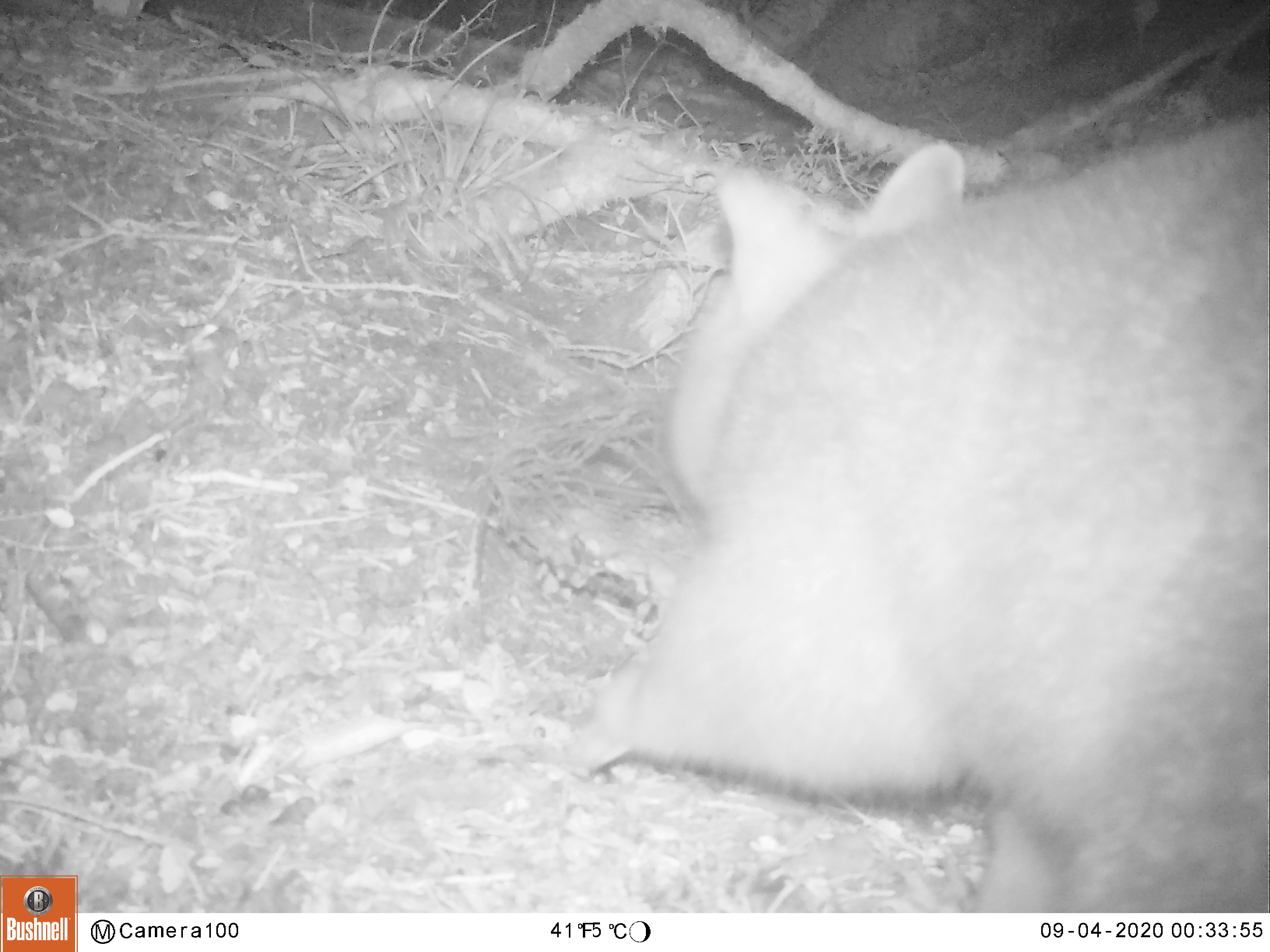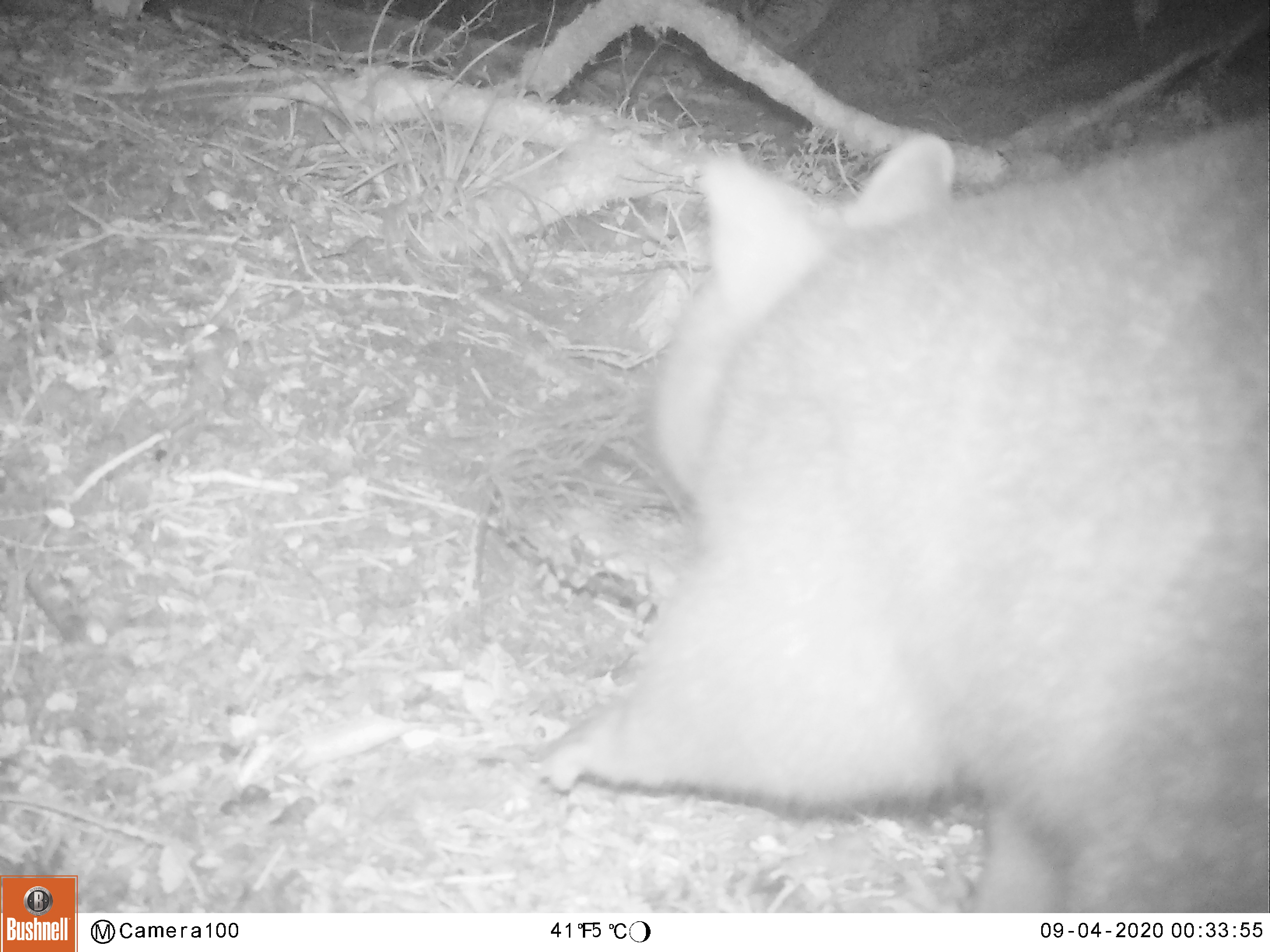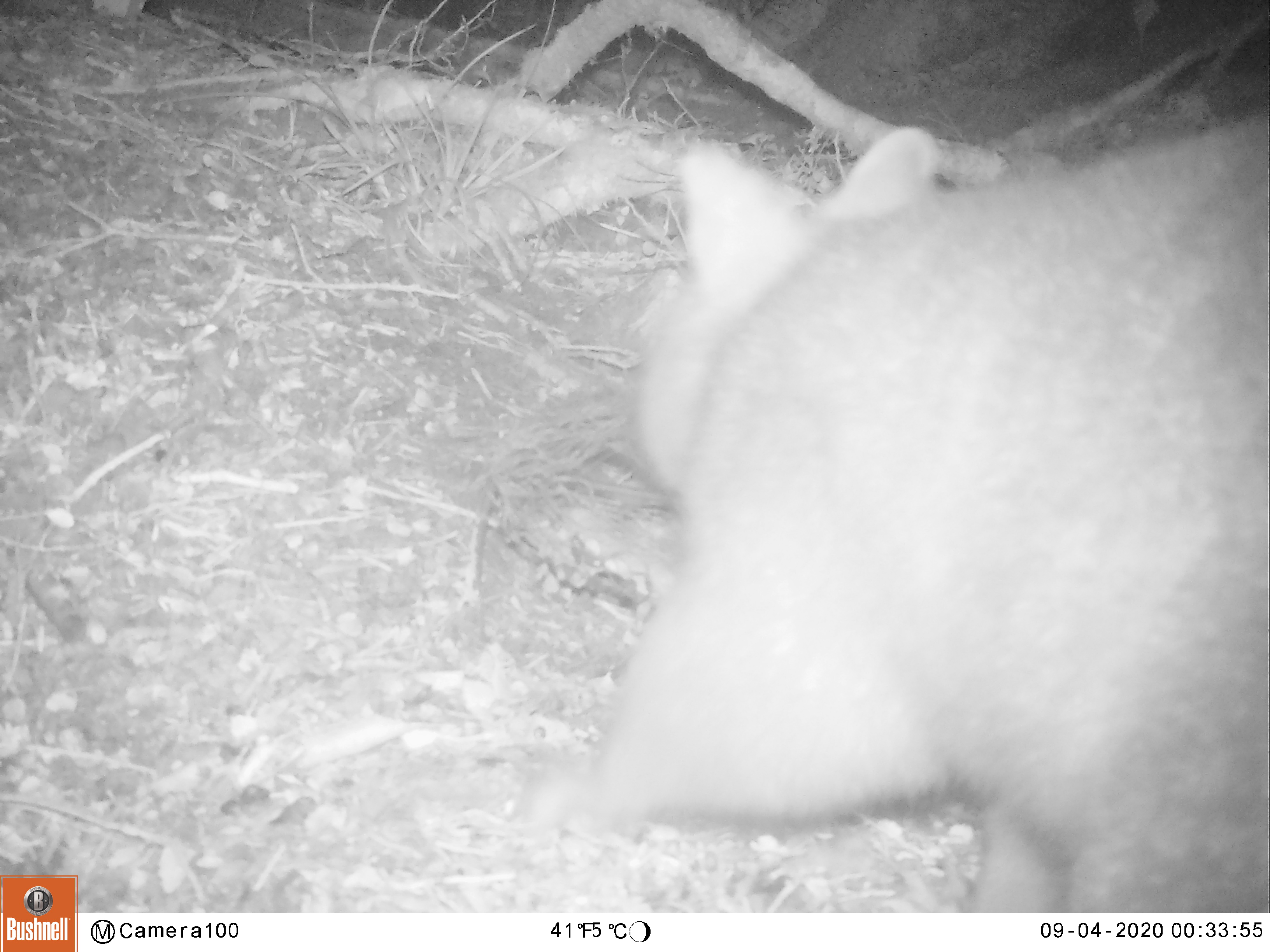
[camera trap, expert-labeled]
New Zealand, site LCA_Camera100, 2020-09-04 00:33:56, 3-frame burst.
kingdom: Animalia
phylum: Chordata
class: Mammalia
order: Diprotodontia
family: Phalangeridae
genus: Trichosurus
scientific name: Trichosurus vulpecula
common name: common brushtail possum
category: possum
Possum (common brushtail possum) (Trichosurus vulpecula).